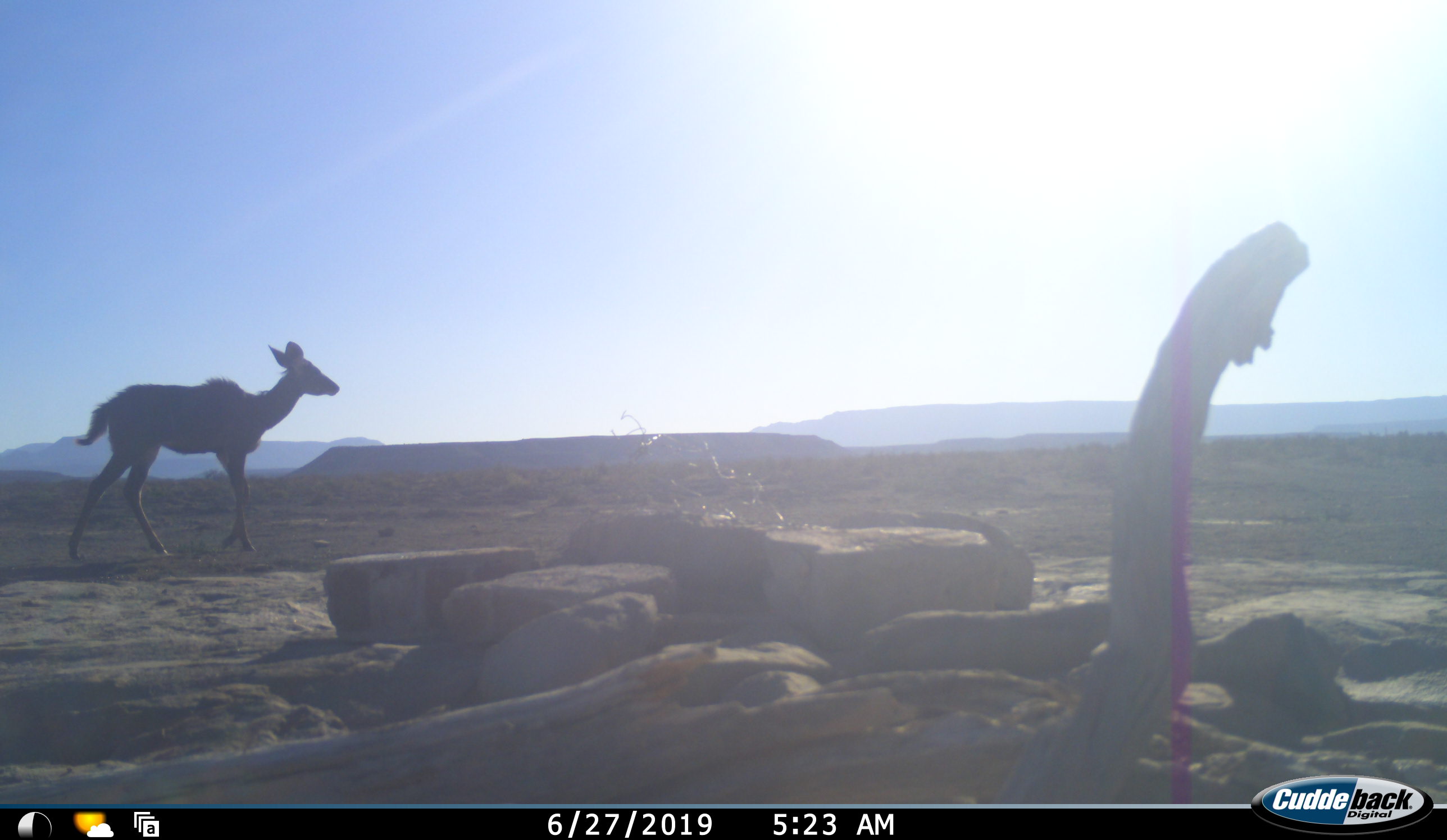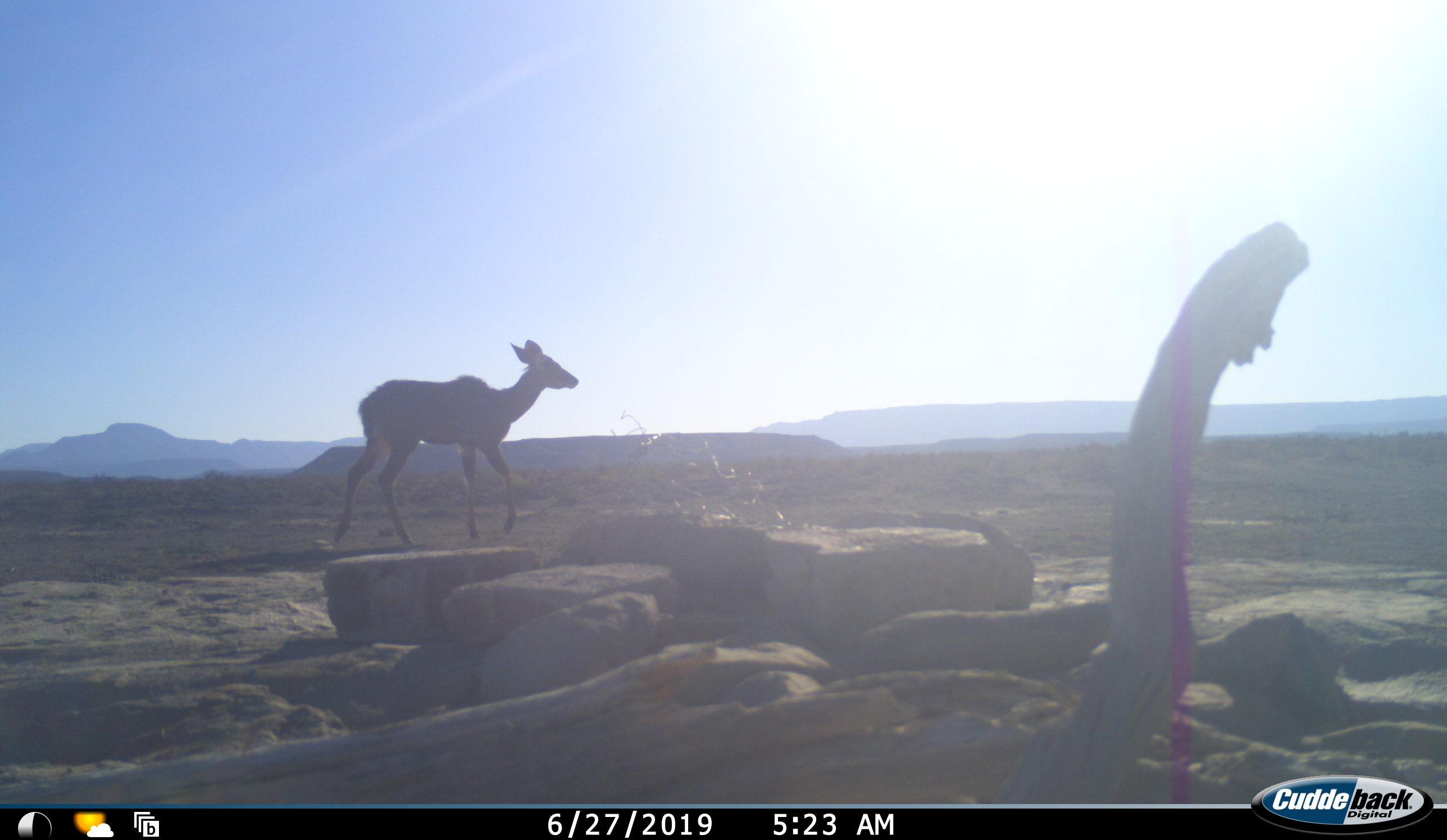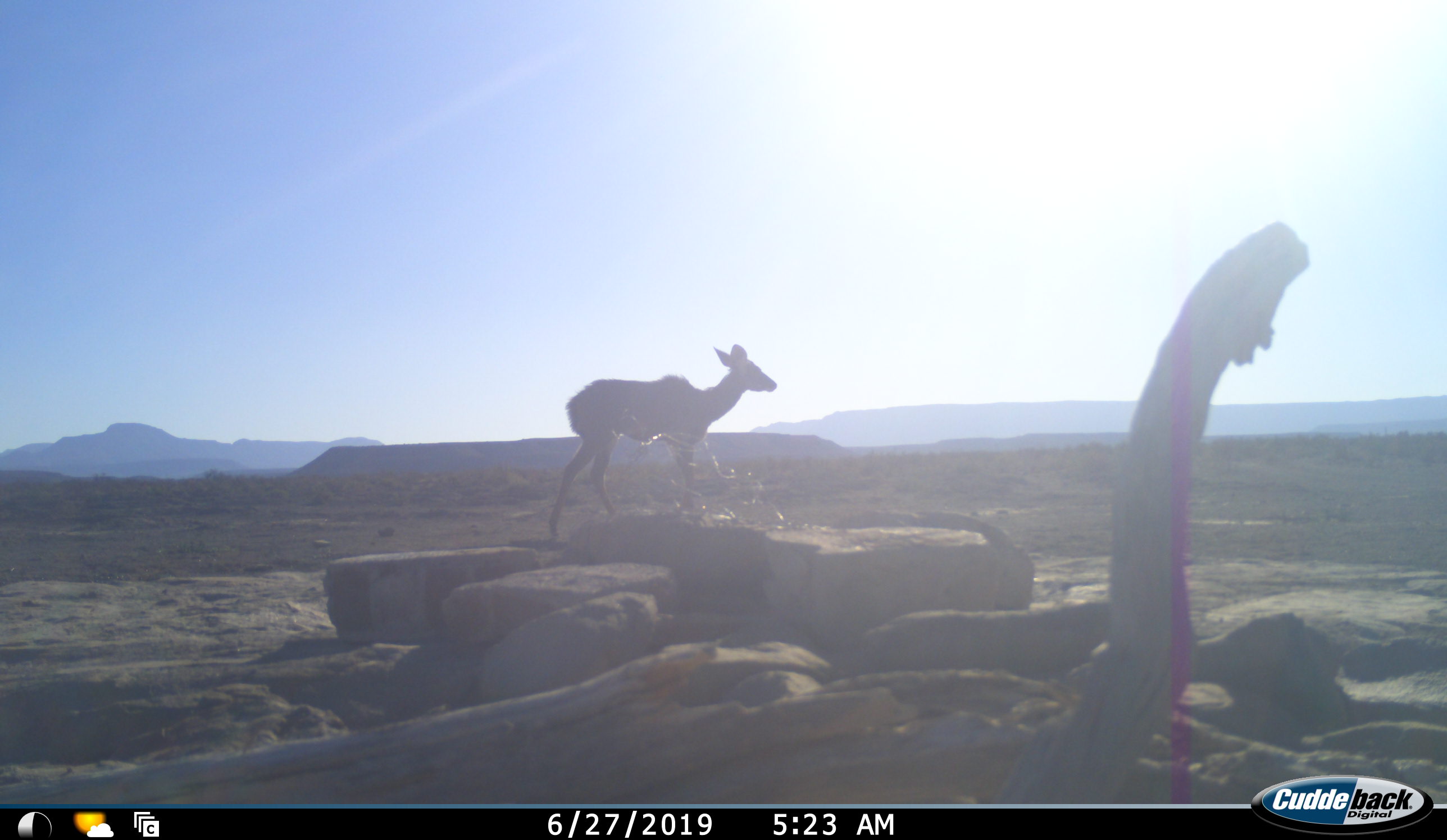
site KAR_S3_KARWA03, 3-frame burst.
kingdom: Animalia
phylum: Chordata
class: Mammalia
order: Artiodactyla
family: Bovidae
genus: Tragelaphus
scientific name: Tragelaphus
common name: kudu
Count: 1.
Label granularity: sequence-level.